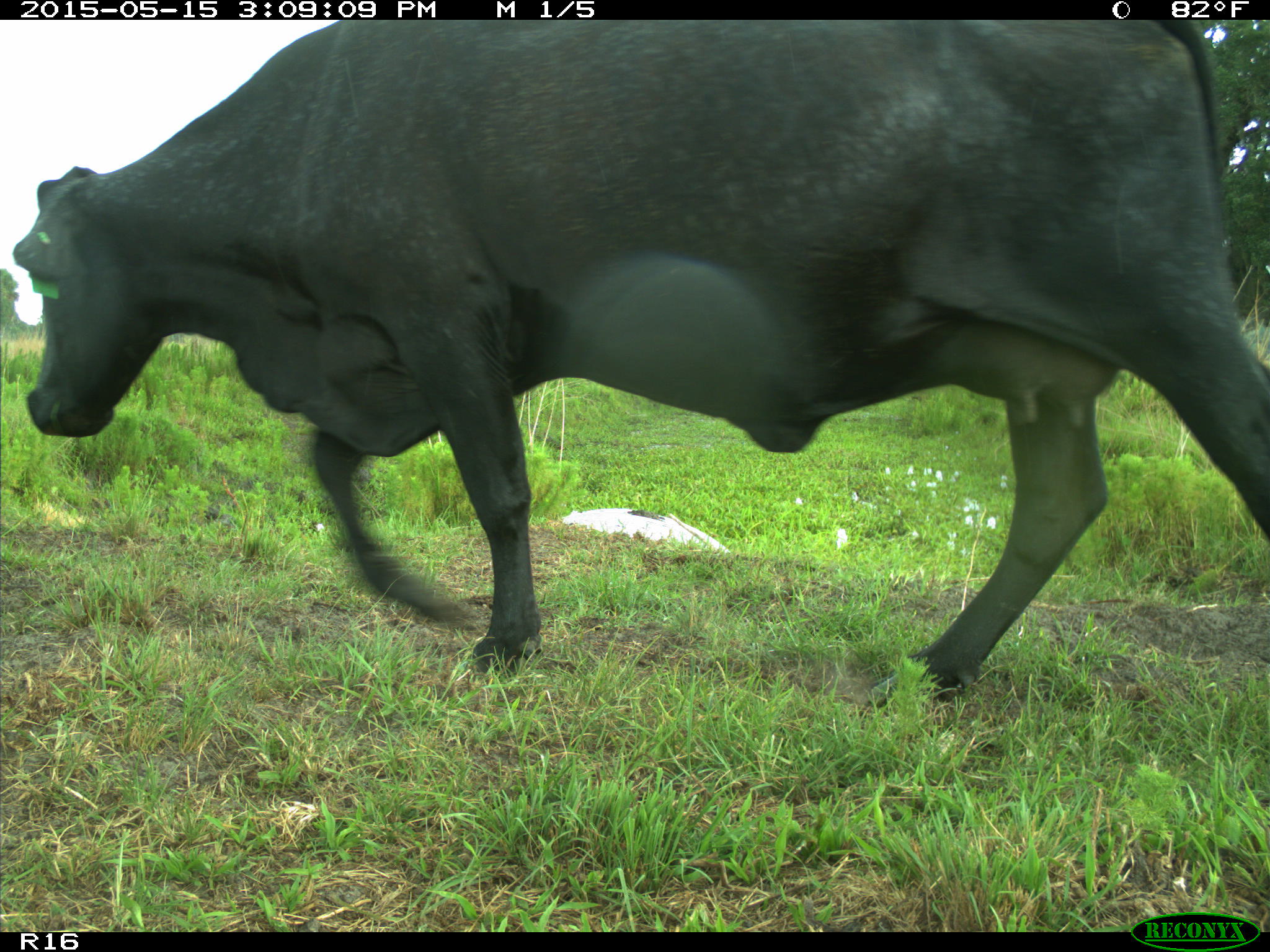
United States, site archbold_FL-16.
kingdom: Animalia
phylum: Chordata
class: Mammalia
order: Artiodactyla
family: Bovidae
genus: Bos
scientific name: Bos taurus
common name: domestic cow